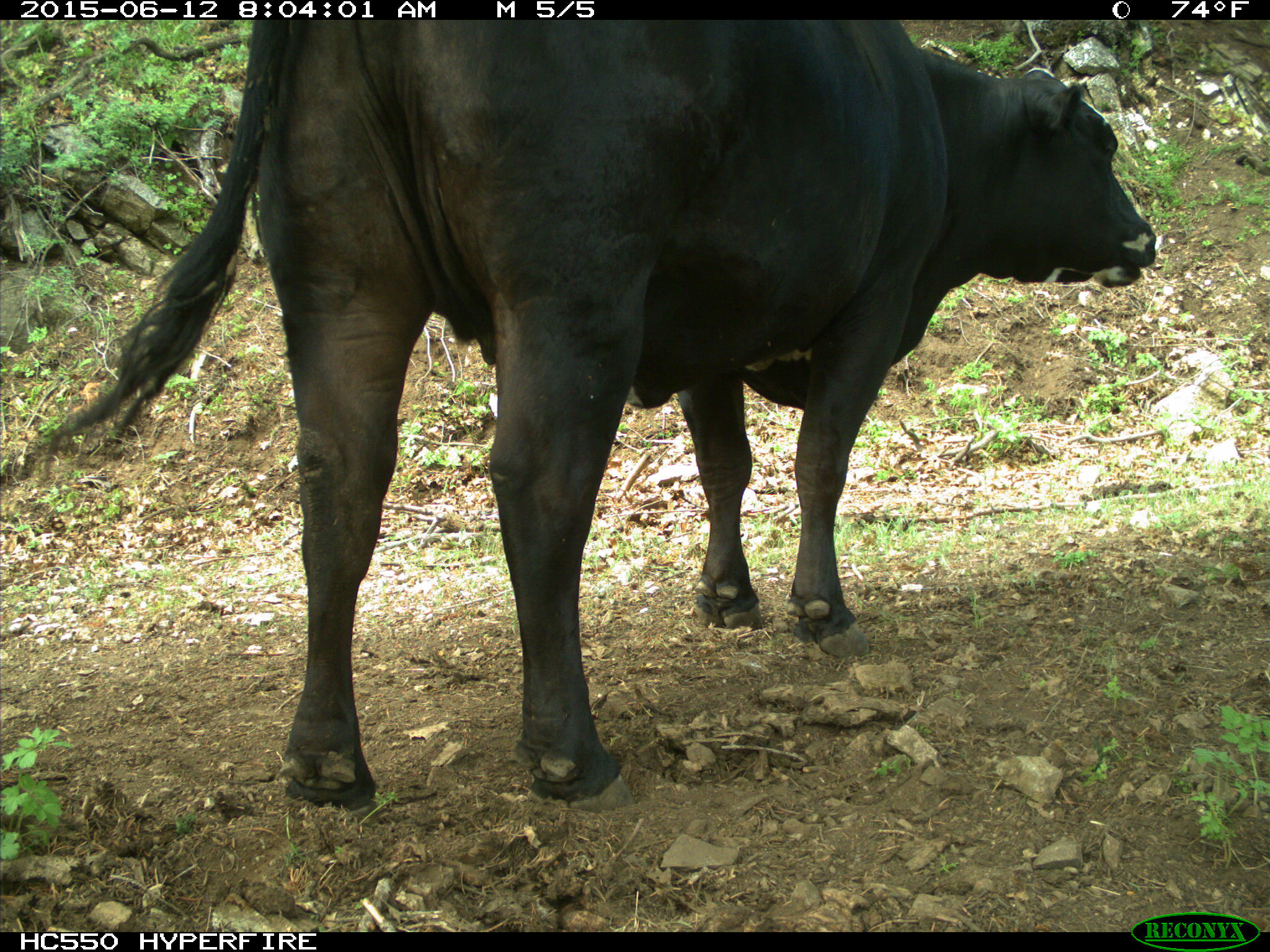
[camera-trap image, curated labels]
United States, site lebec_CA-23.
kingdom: Animalia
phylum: Chordata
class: Mammalia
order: Artiodactyla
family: Bovidae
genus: Bos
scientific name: Bos taurus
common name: domestic cow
Bos taurus (domestic cow).